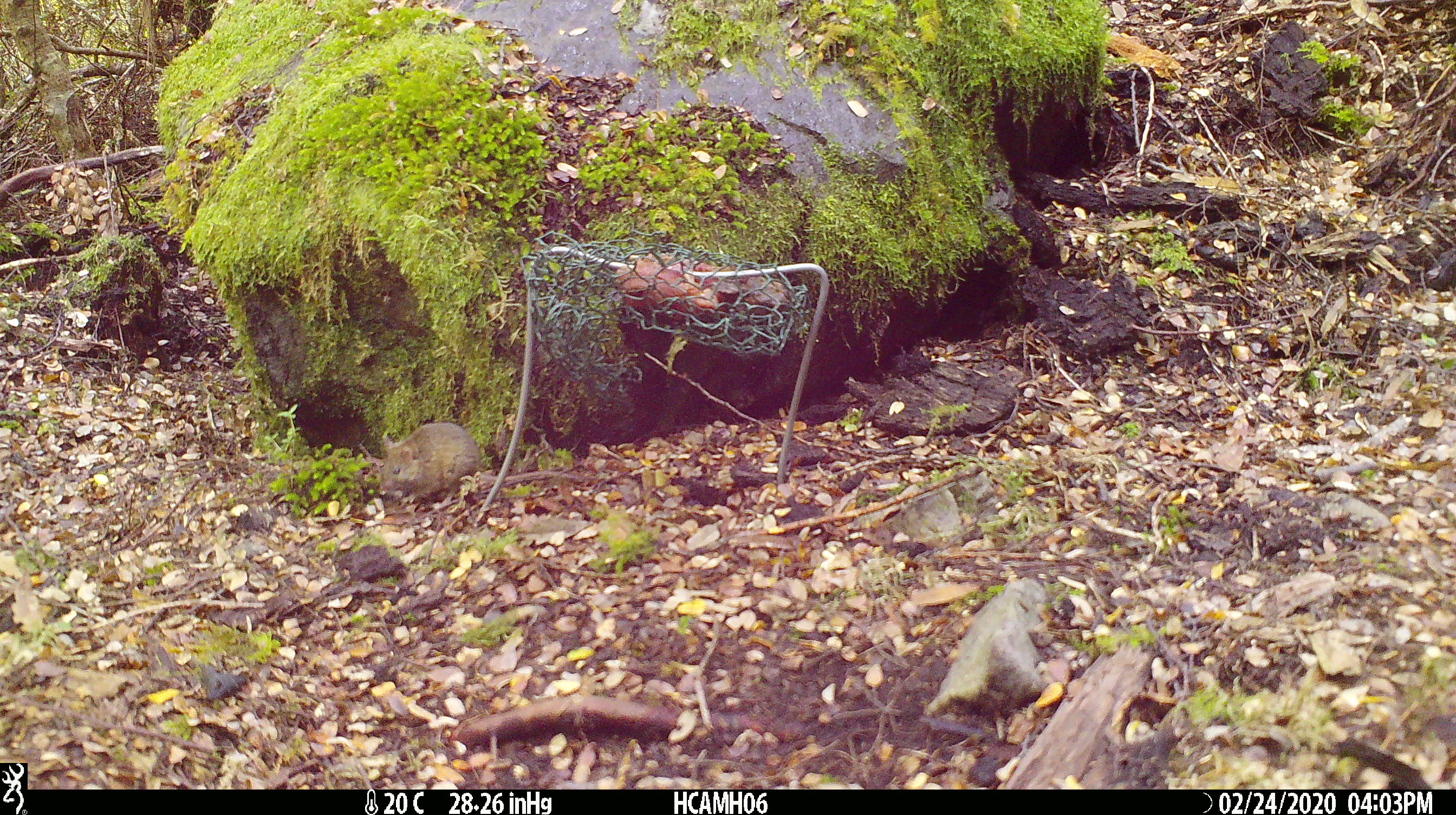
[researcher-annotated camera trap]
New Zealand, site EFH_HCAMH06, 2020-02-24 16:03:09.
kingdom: Animalia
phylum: Chordata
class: Mammalia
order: Rodentia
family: Muridae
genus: Mus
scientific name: Mus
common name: mouse